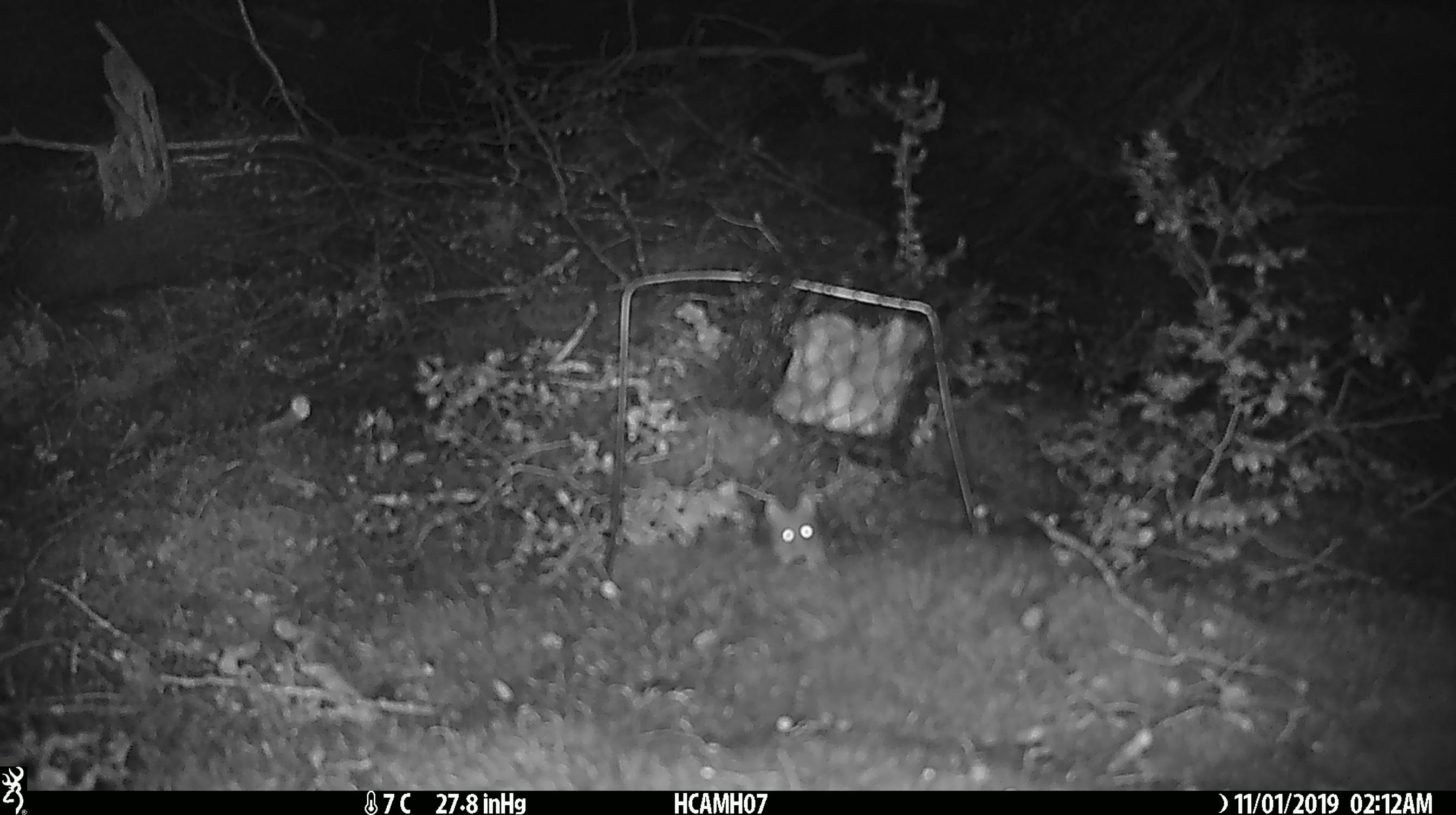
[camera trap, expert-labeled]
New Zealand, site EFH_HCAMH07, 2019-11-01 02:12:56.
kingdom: Animalia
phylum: Chordata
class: Mammalia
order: Rodentia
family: Muridae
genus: Mus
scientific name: Mus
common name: mouse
Mouse (Mus).